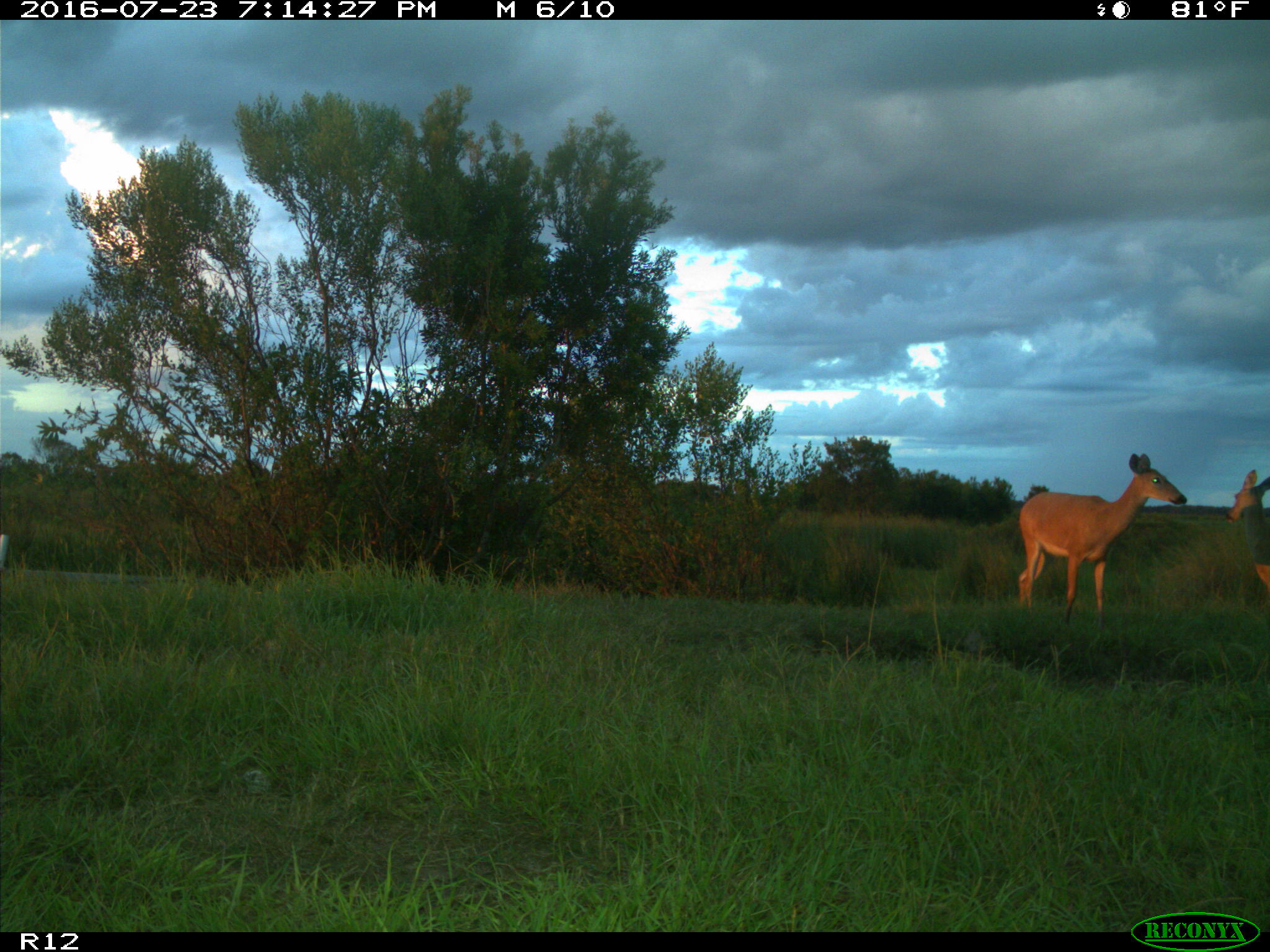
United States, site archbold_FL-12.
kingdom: Animalia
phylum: Chordata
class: Mammalia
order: Artiodactyla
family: Cervidae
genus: Odocoileus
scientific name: Odocoileus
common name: deer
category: unidentified deer